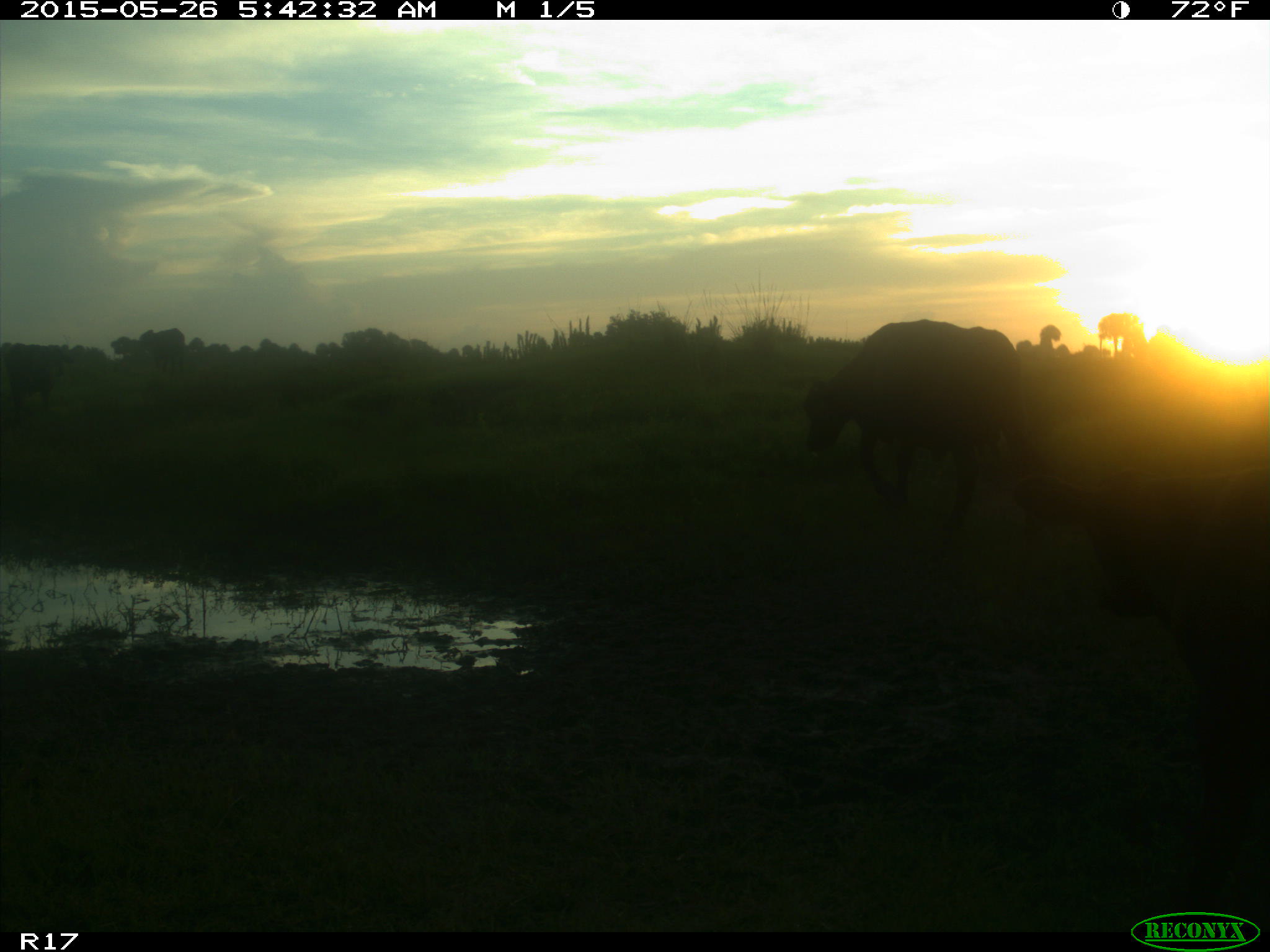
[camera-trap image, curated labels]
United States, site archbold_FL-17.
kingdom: Animalia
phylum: Chordata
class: Mammalia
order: Artiodactyla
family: Bovidae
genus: Bos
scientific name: Bos taurus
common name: domestic cow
Bos taurus (domestic cow).